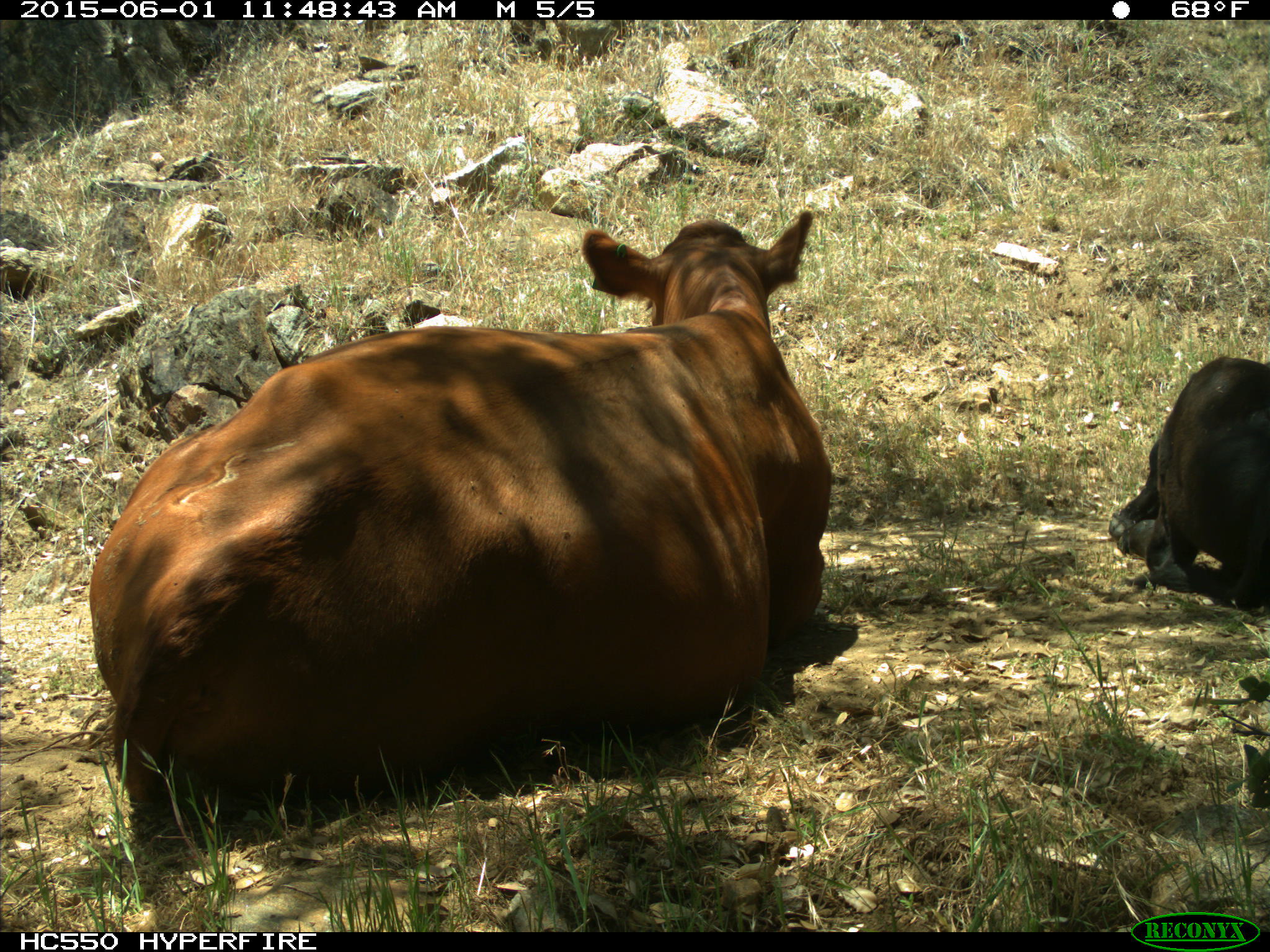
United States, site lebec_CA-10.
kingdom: Animalia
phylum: Chordata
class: Mammalia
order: Artiodactyla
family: Bovidae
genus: Bos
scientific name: Bos taurus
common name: domestic cow